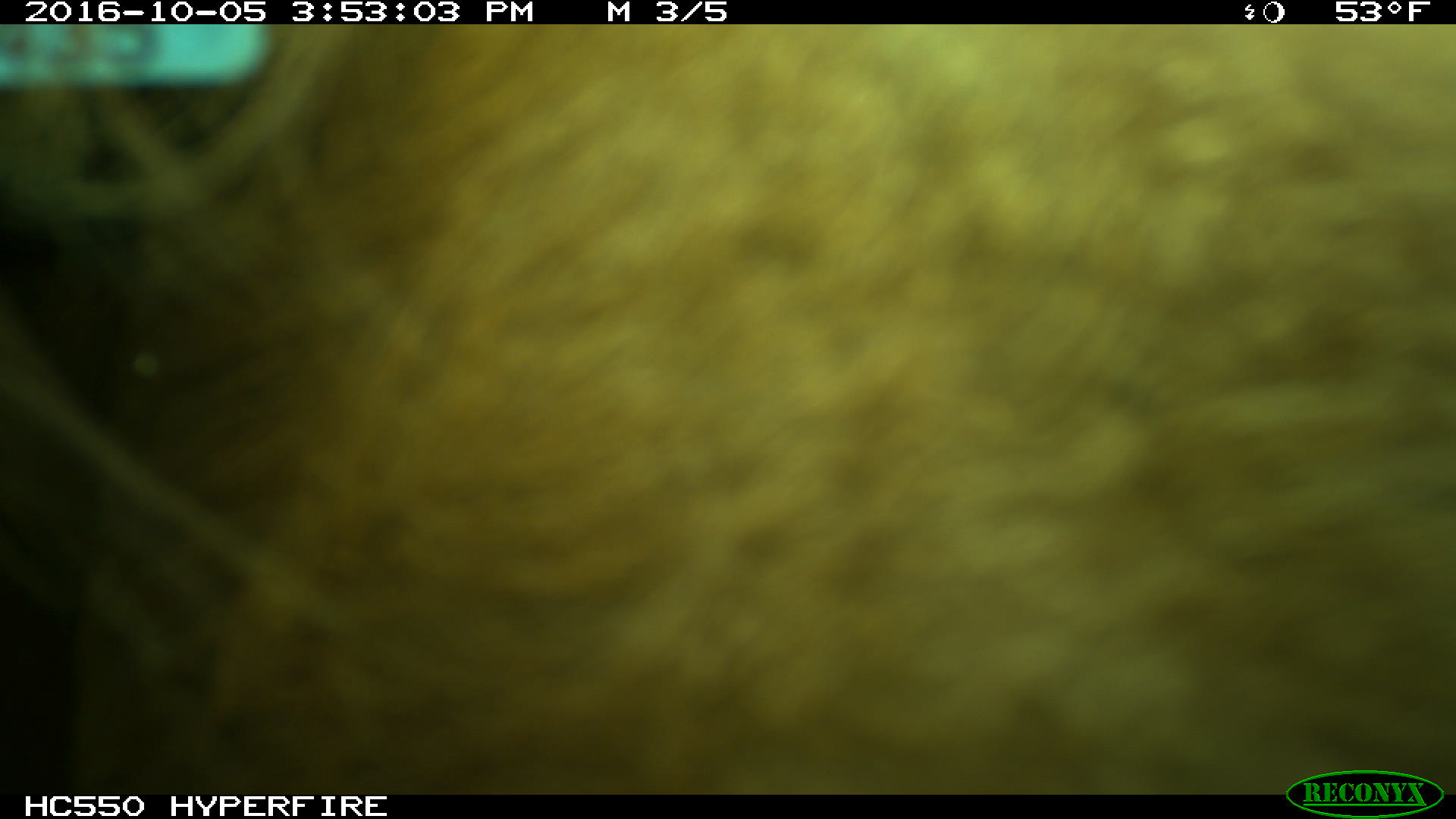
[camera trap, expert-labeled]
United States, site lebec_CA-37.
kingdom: Animalia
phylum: Chordata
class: Mammalia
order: Artiodactyla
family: Bovidae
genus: Bos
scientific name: Bos taurus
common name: domestic cow